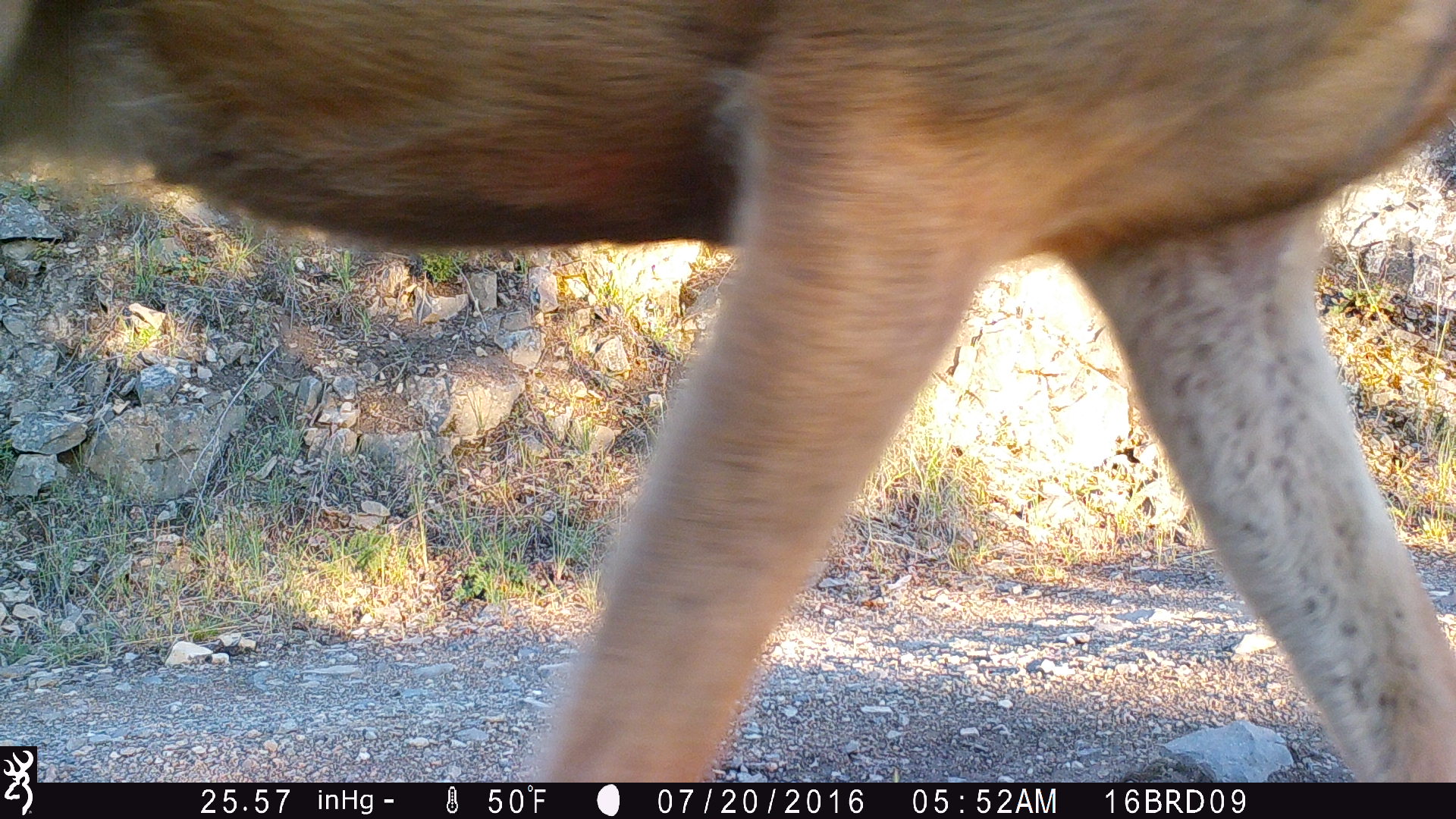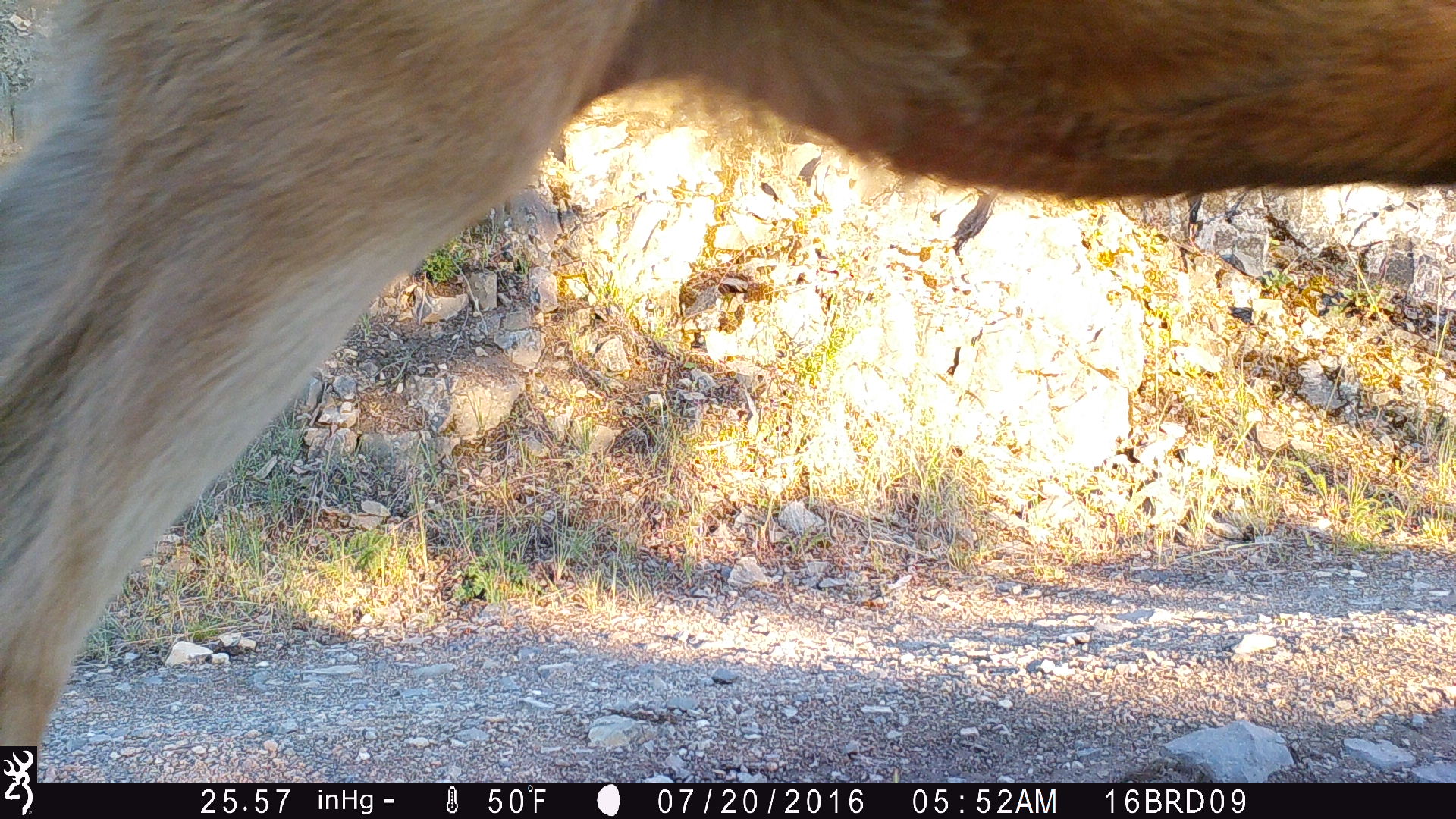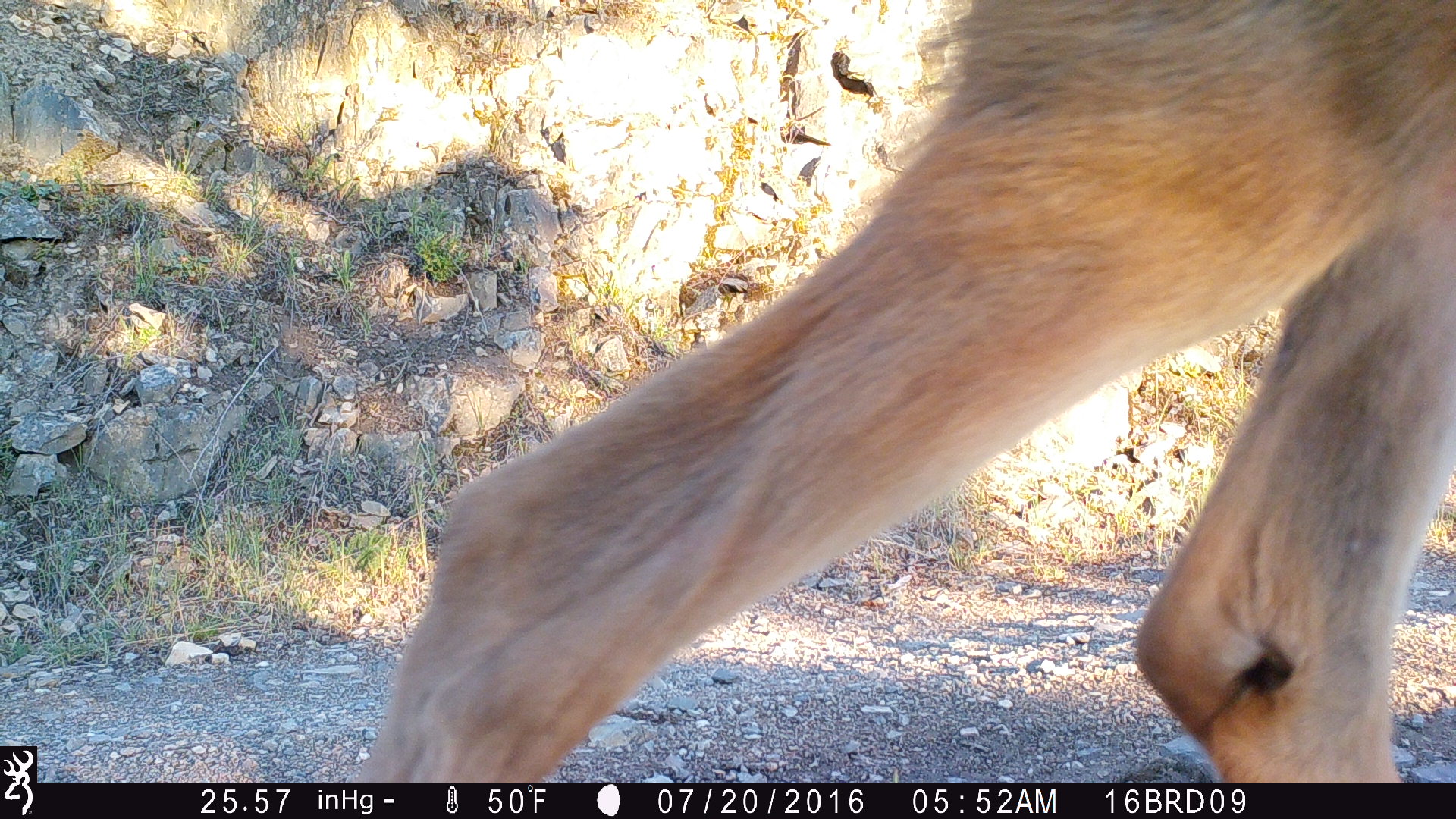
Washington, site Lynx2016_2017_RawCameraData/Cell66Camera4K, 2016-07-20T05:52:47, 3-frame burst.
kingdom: Animalia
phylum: Chordata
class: Mammalia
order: Artiodactyla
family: Cervidae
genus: Odocoileus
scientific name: Odocoileus hemionus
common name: mule deer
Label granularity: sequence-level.